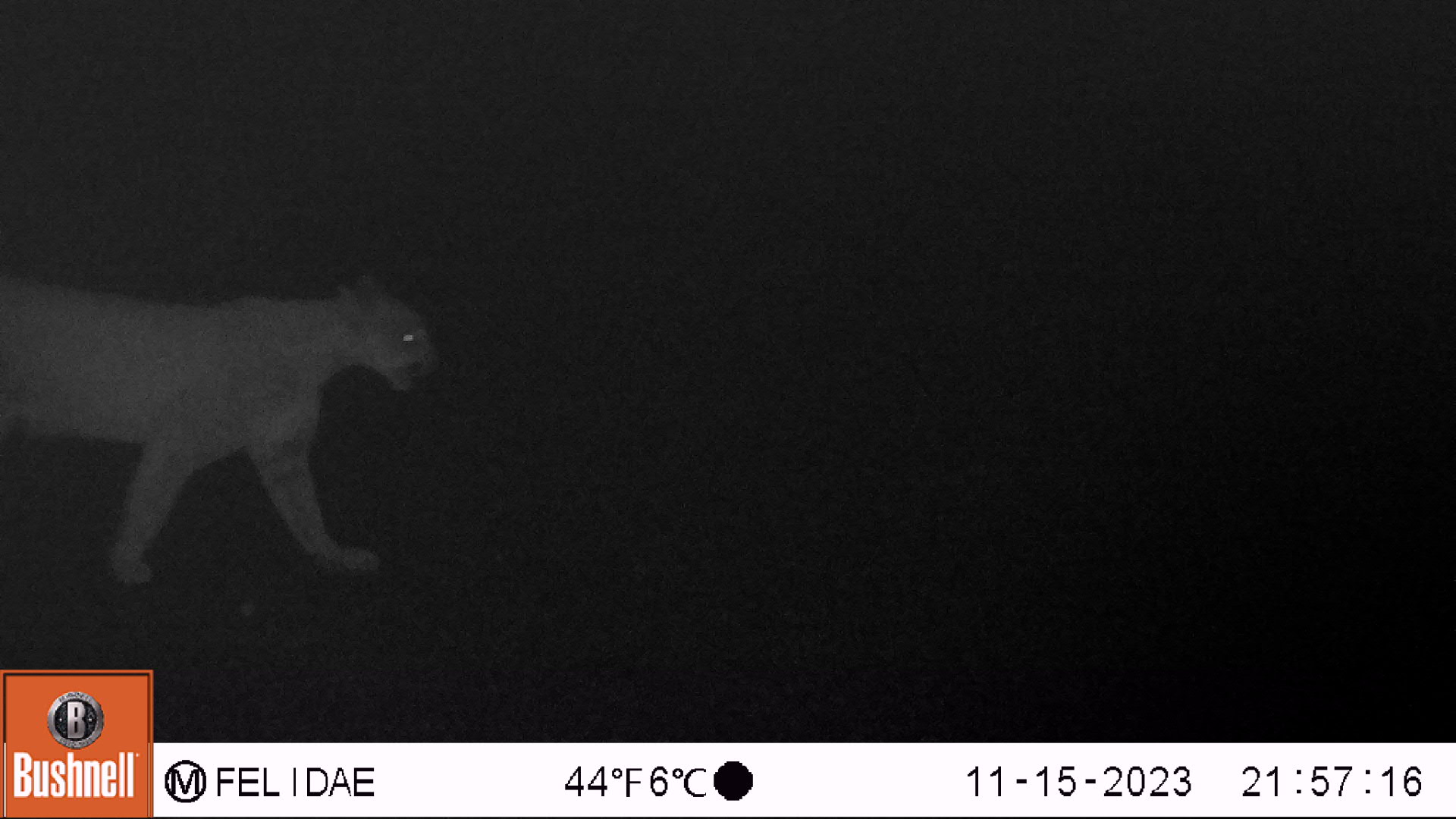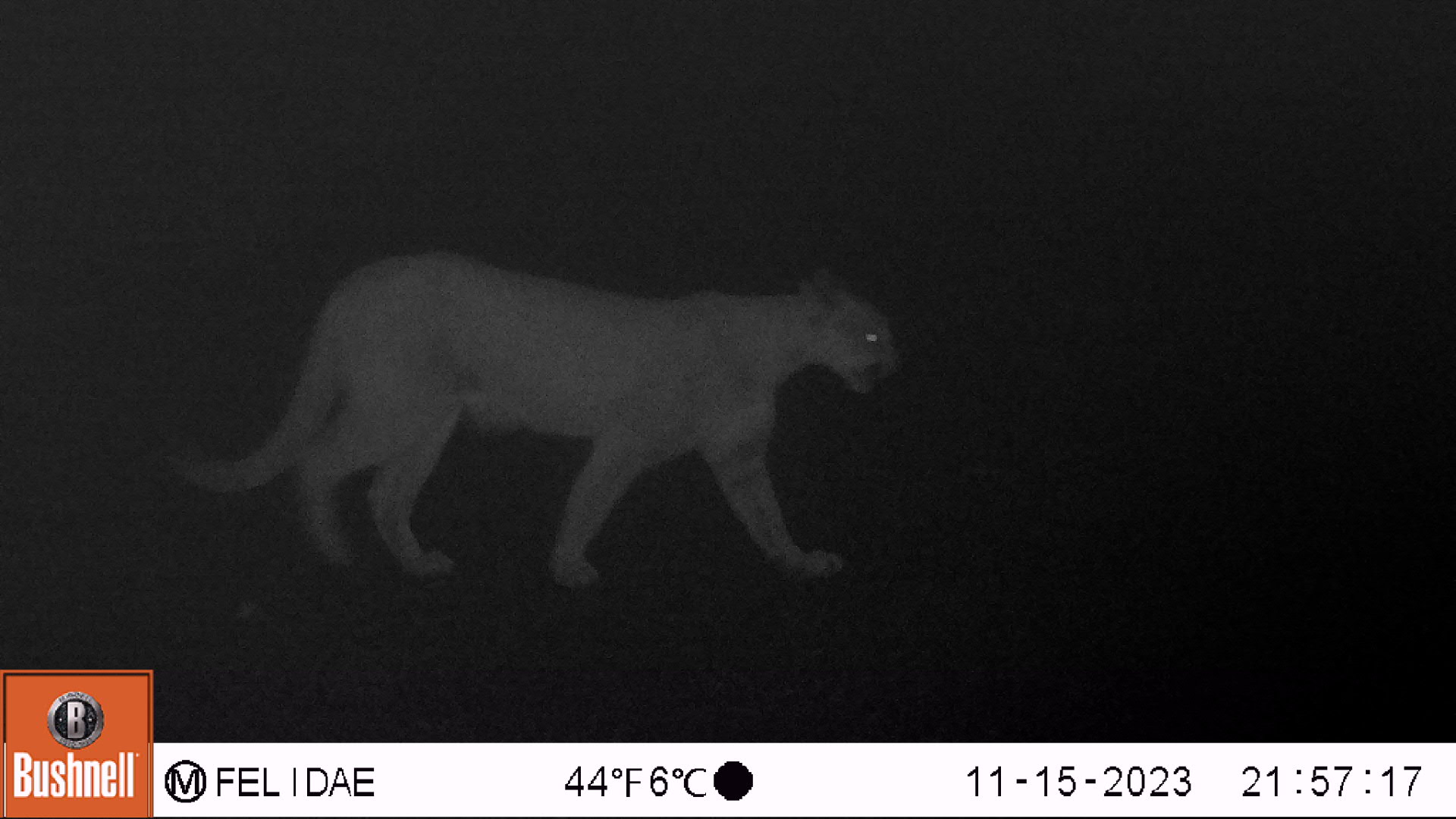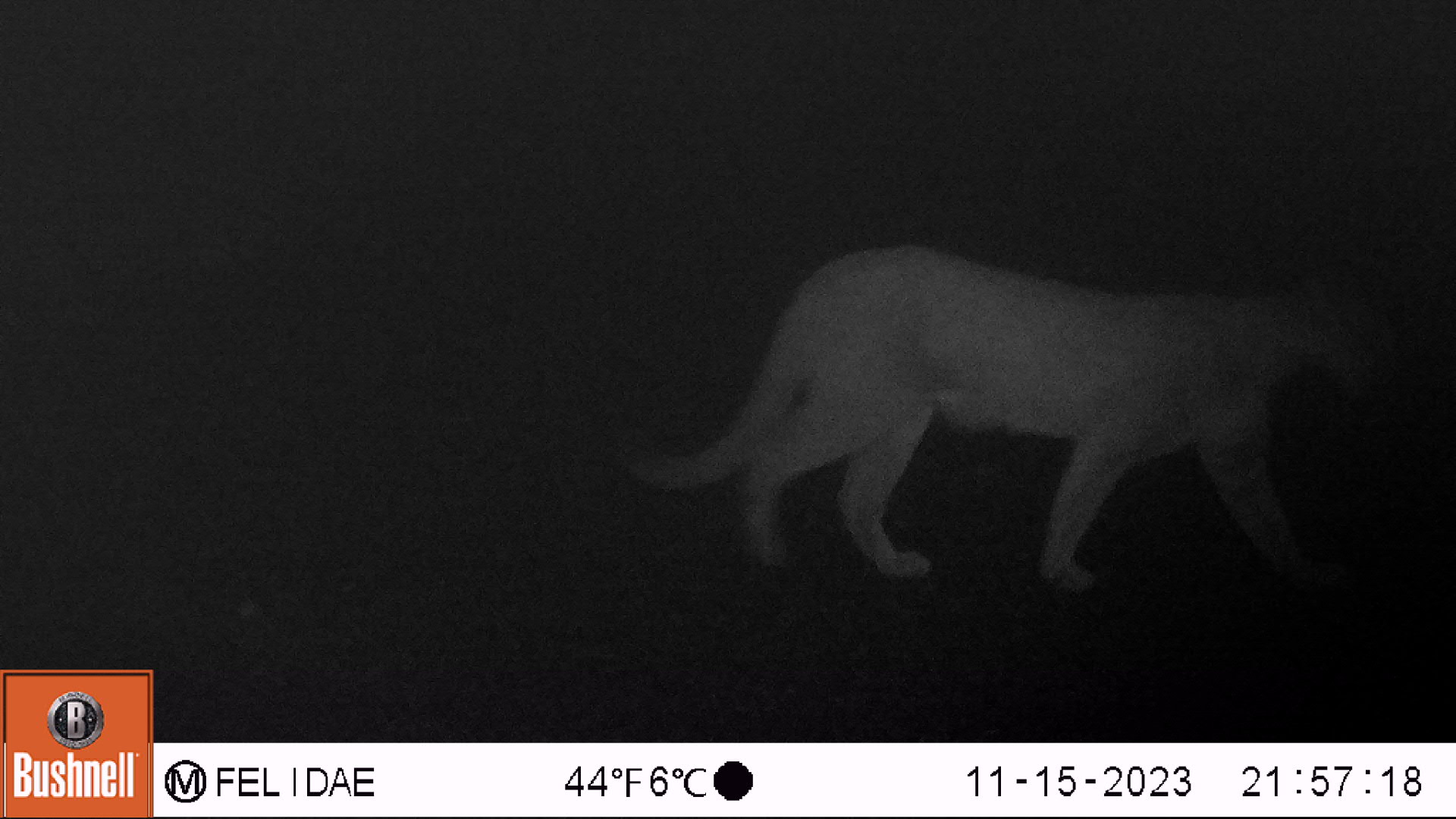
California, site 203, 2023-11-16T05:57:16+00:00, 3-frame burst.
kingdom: Animalia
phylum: Chordata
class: Mammalia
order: Carnivora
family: Felidae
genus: Puma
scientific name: Puma concolor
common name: puma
Puma (Puma concolor).